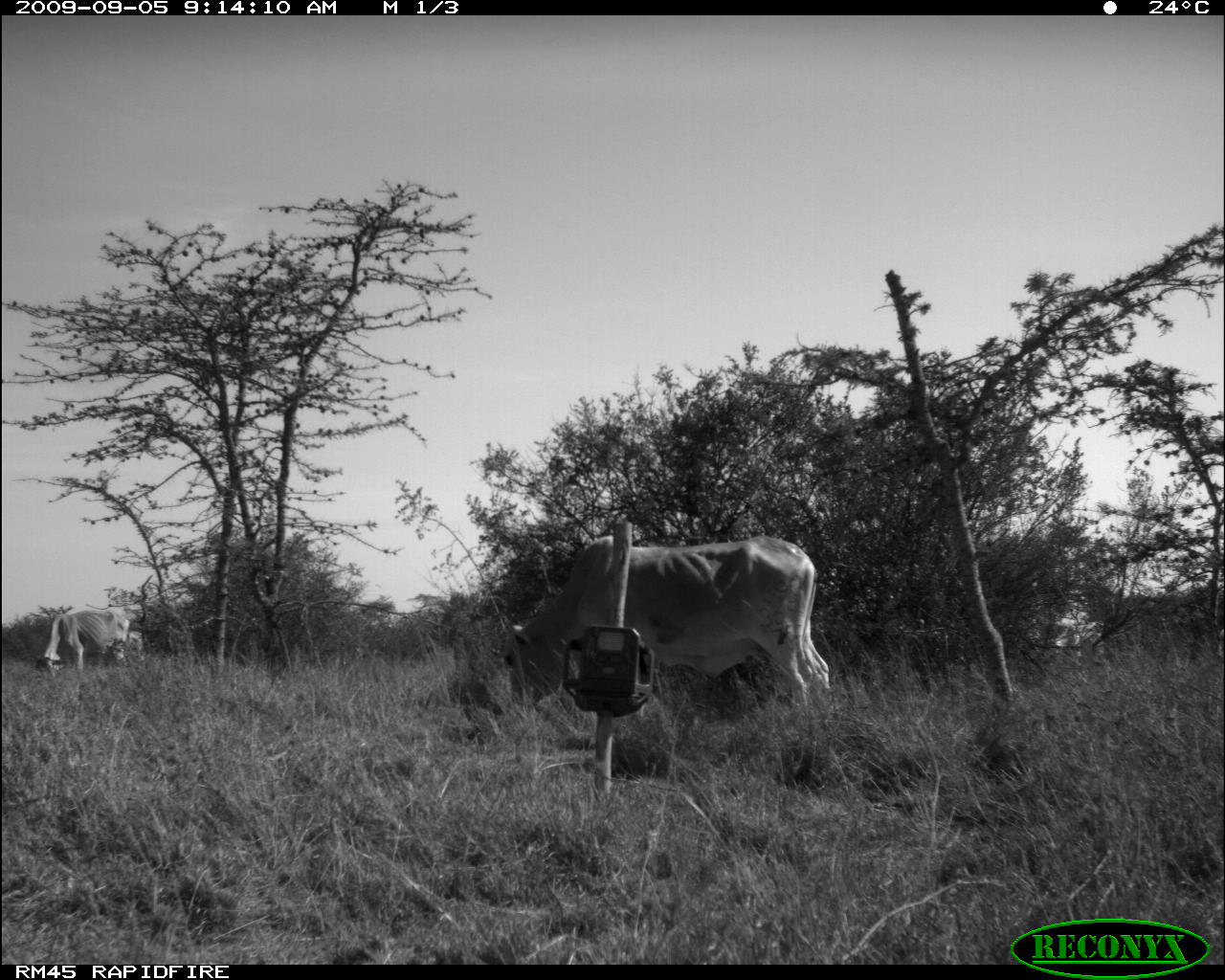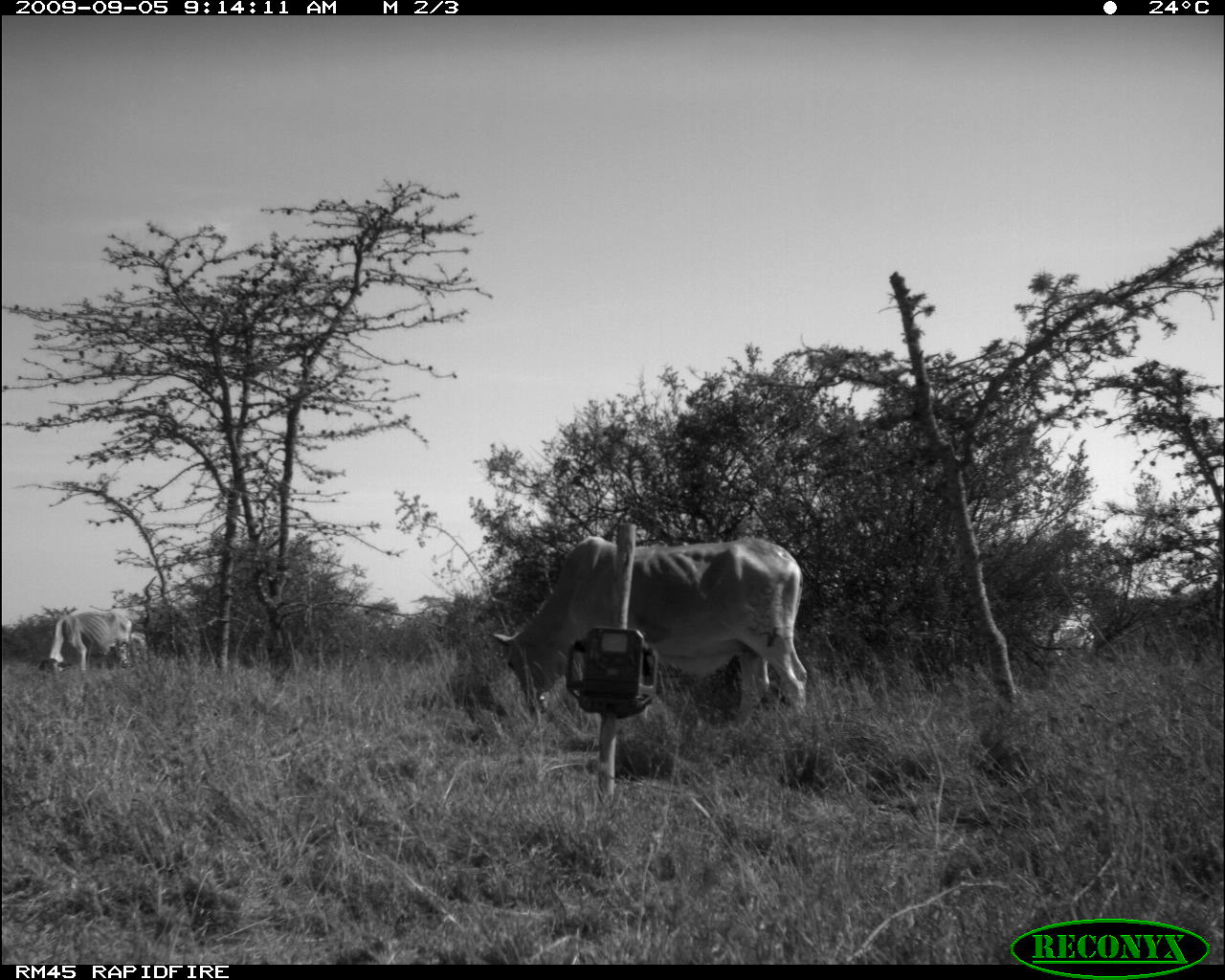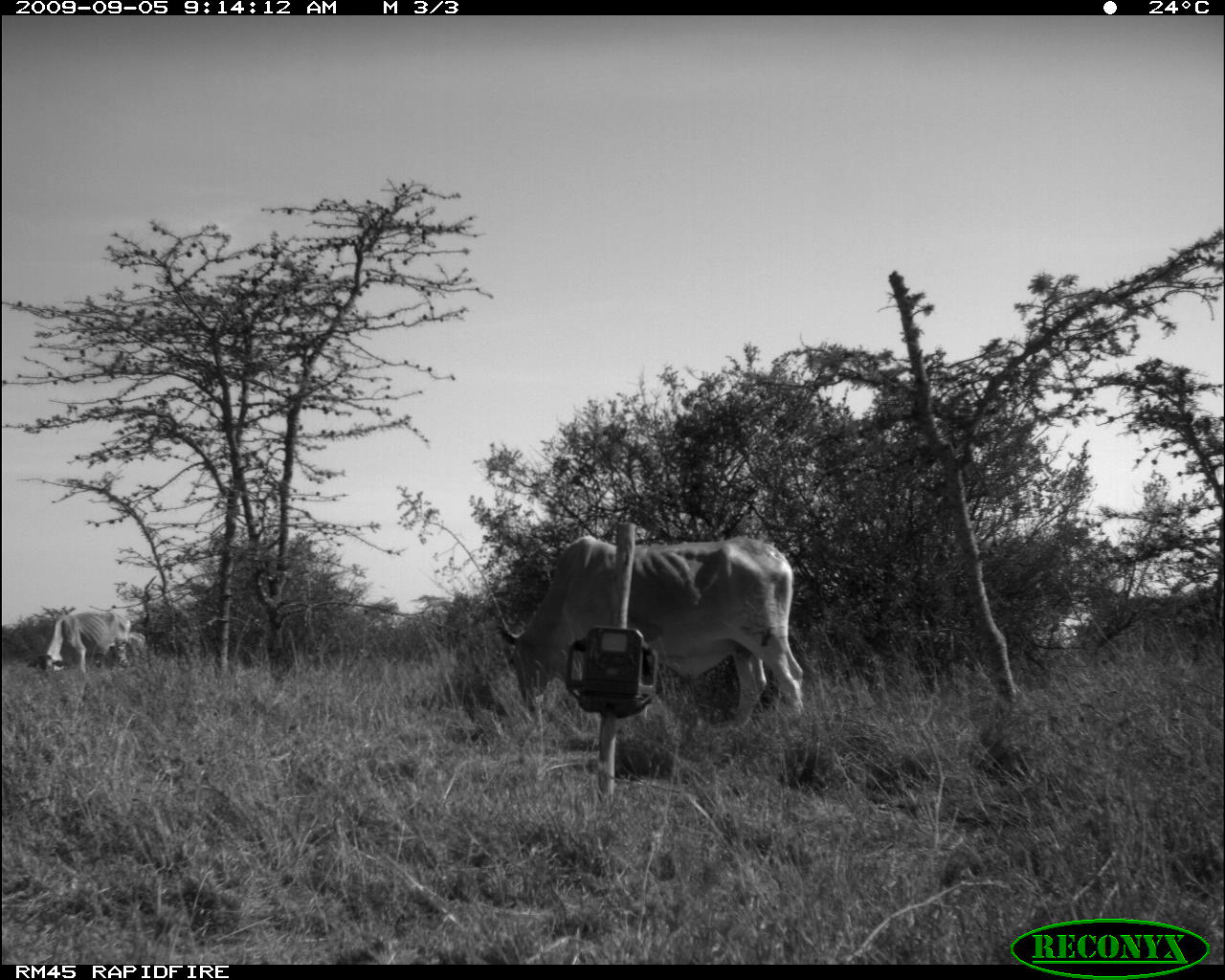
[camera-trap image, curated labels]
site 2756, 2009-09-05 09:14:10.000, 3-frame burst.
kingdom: Animalia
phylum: Chordata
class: Mammalia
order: Artiodactyla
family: Bovidae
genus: Bos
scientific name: Bos taurus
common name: domestic cattle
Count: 3.